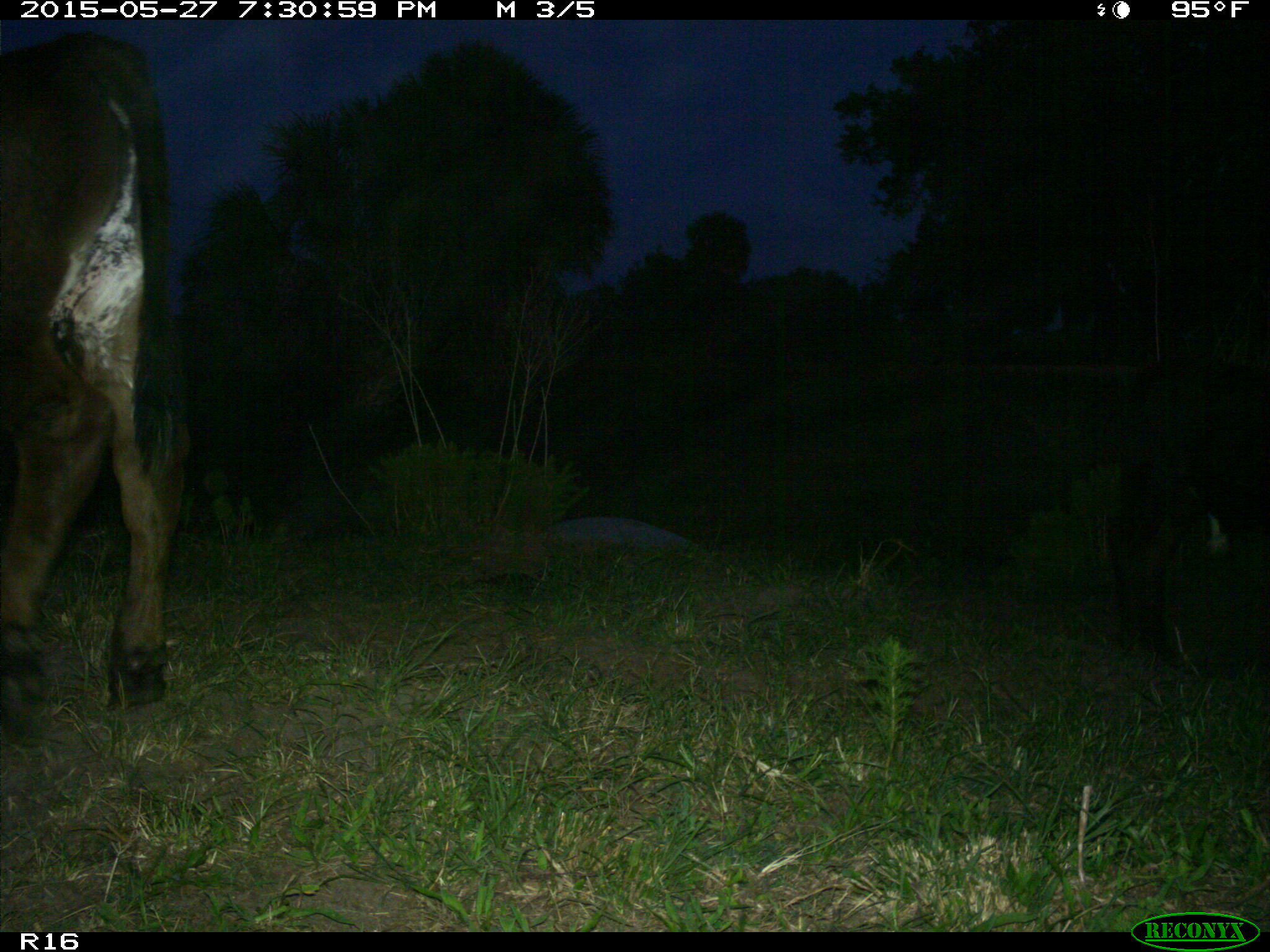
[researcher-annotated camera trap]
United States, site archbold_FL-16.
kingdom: Animalia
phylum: Chordata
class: Mammalia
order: Artiodactyla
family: Bovidae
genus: Bos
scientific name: Bos taurus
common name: domestic cow